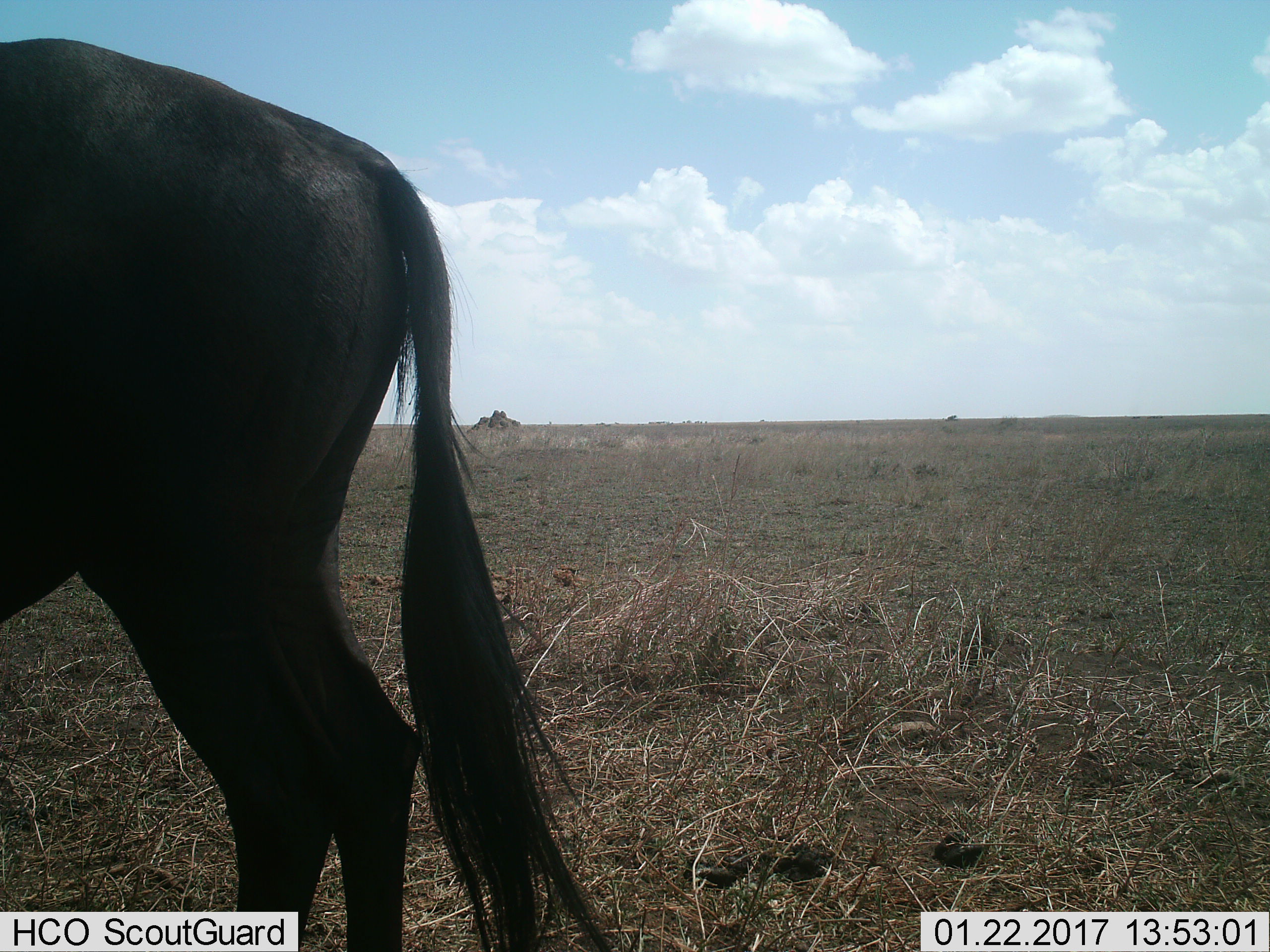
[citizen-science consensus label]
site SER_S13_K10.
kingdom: Animalia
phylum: Chordata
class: Mammalia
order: Artiodactyla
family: Bovidae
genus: Connochaetes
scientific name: Connochaetes taurinus taurinus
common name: blue wildebeest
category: wildebeestblue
Wildebeestblue (blue wildebeest) (Connochaetes taurinus taurinus), count 1. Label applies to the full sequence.